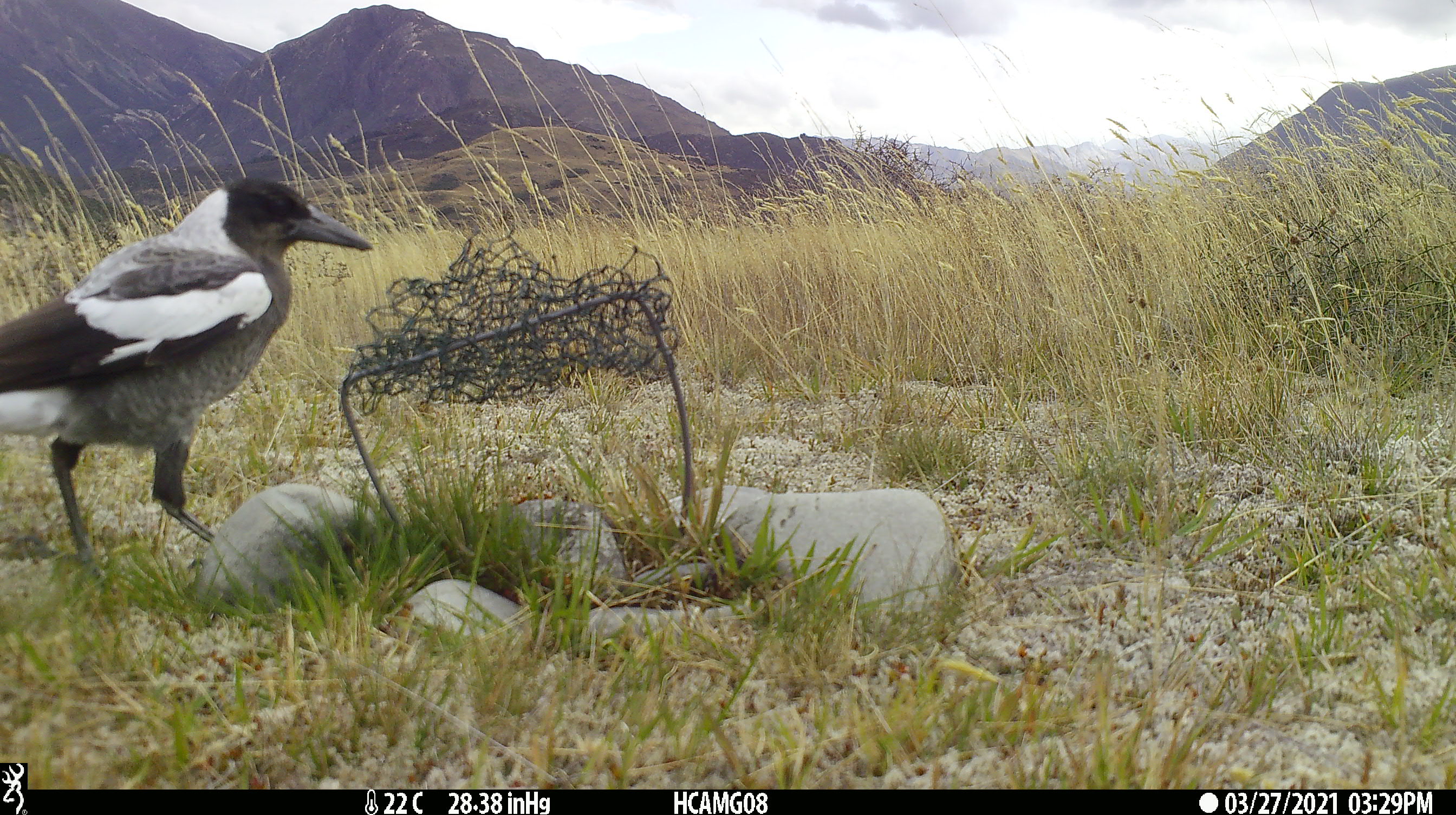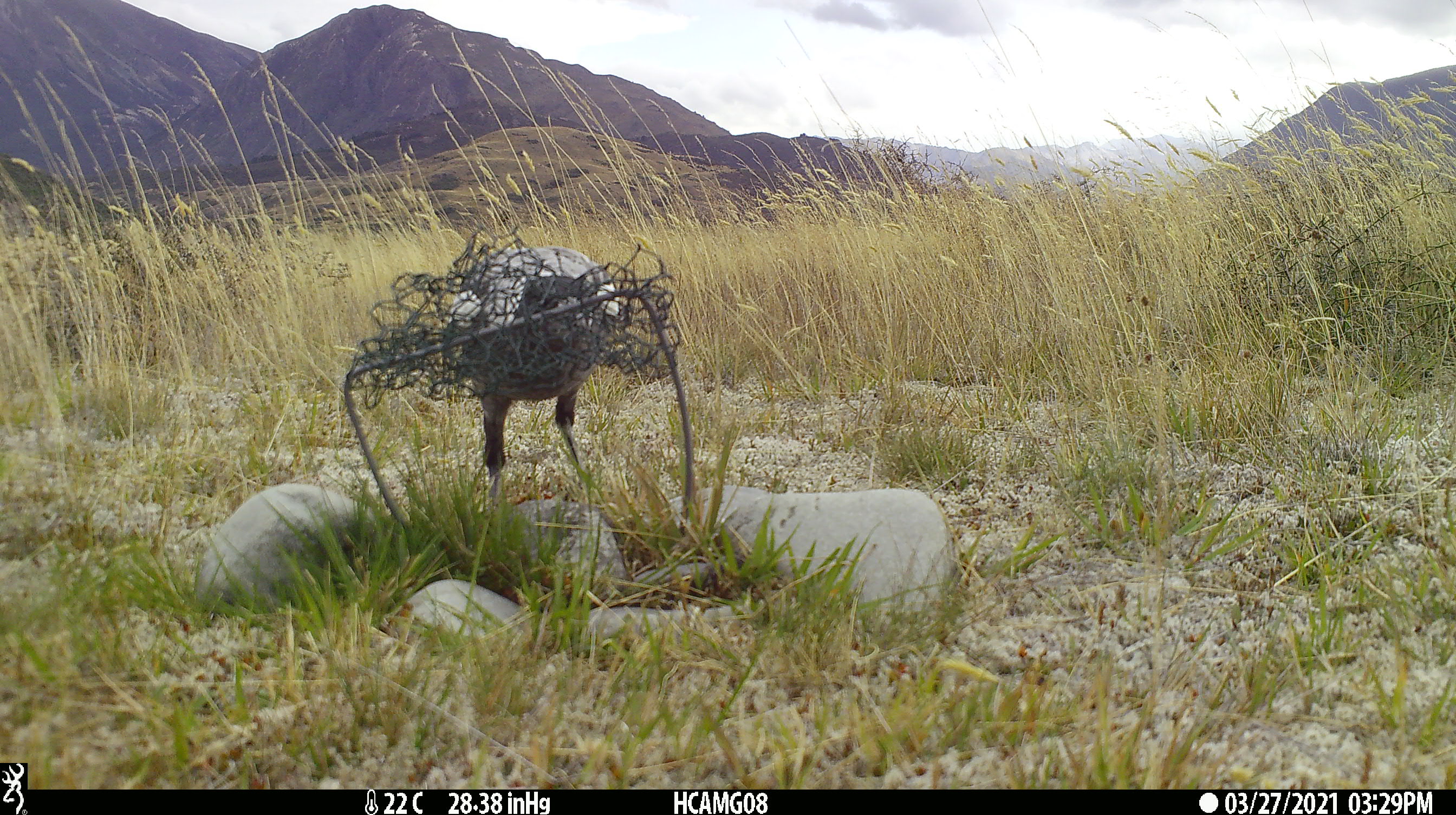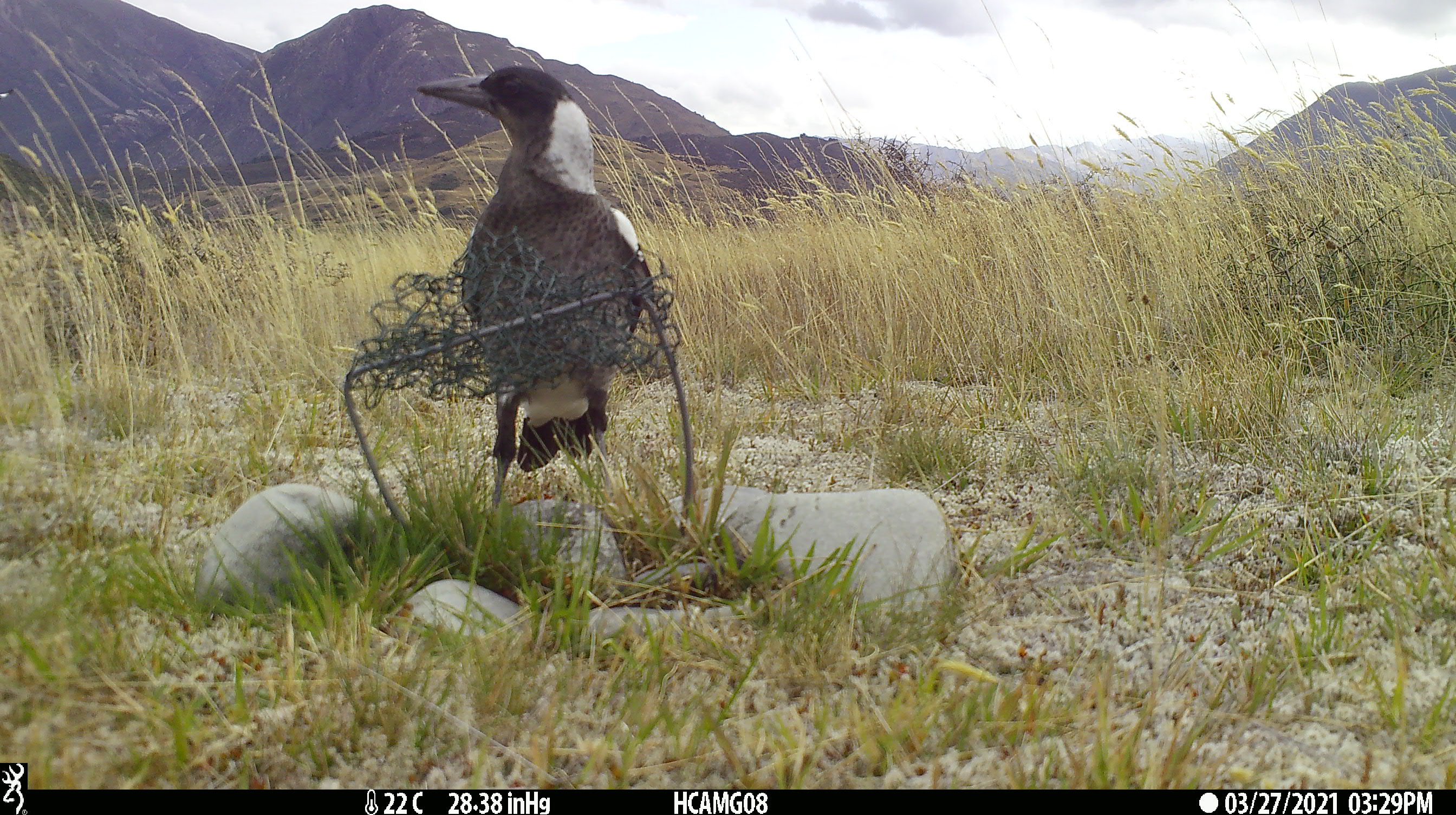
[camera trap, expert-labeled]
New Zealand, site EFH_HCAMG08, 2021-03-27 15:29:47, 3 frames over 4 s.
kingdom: Animalia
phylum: Chordata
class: Aves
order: Passeriformes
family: Artamidae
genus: Gymnorhina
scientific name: Gymnorhina tibicen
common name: australian magpie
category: magpie